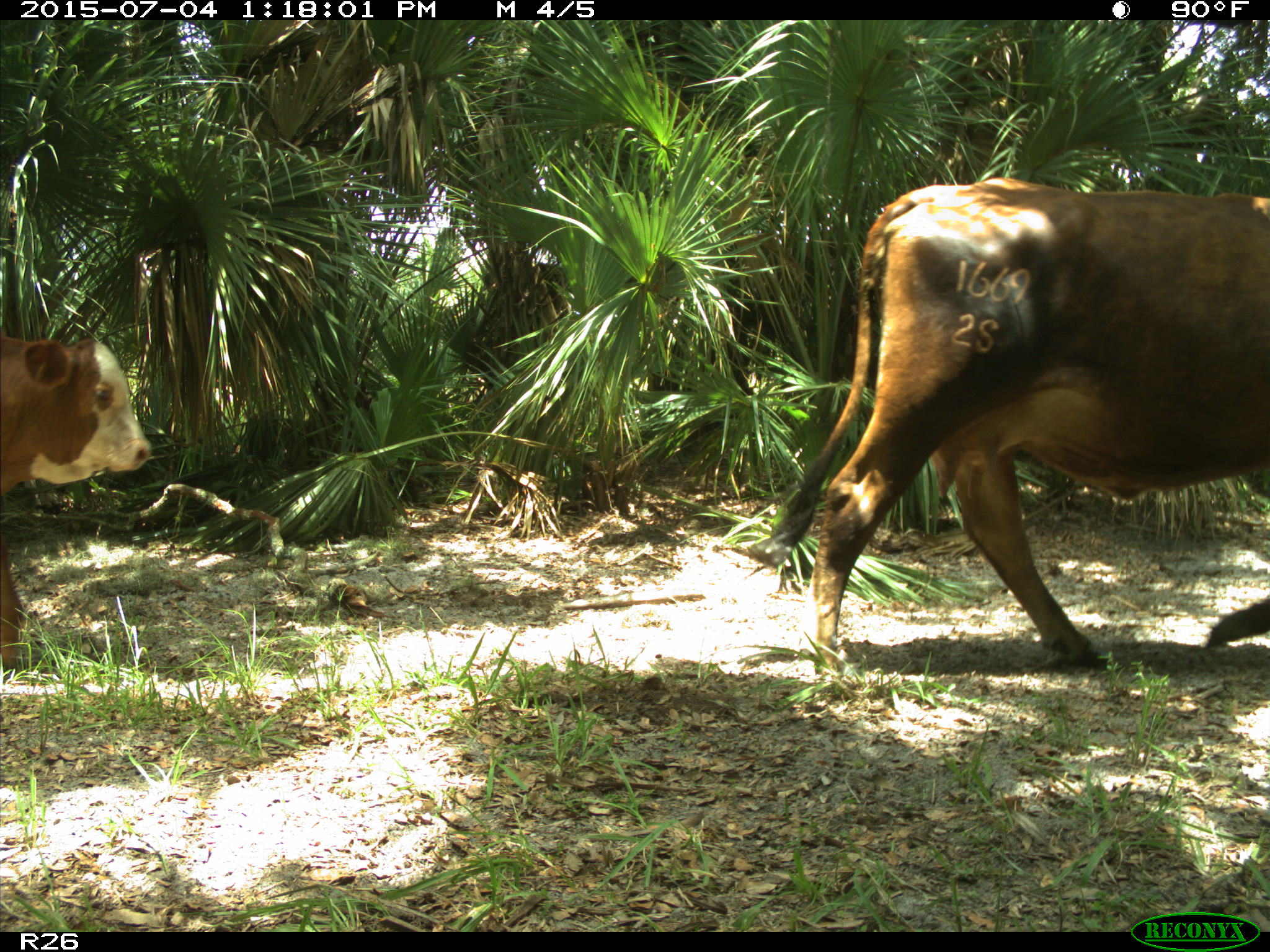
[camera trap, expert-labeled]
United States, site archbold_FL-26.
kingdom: Animalia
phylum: Chordata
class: Mammalia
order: Artiodactyla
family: Bovidae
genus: Bos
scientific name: Bos taurus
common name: domestic cow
Bos taurus (domestic cow).